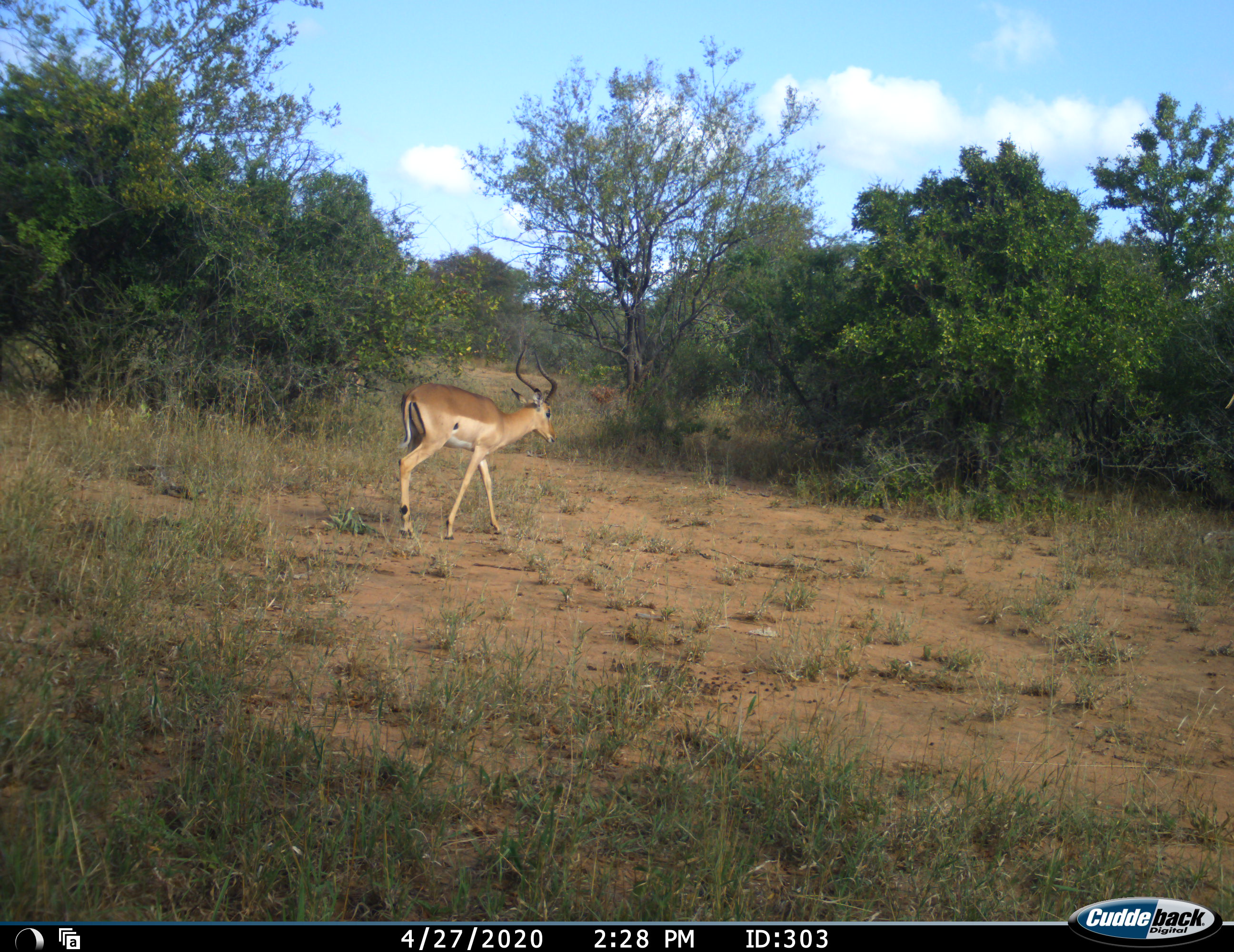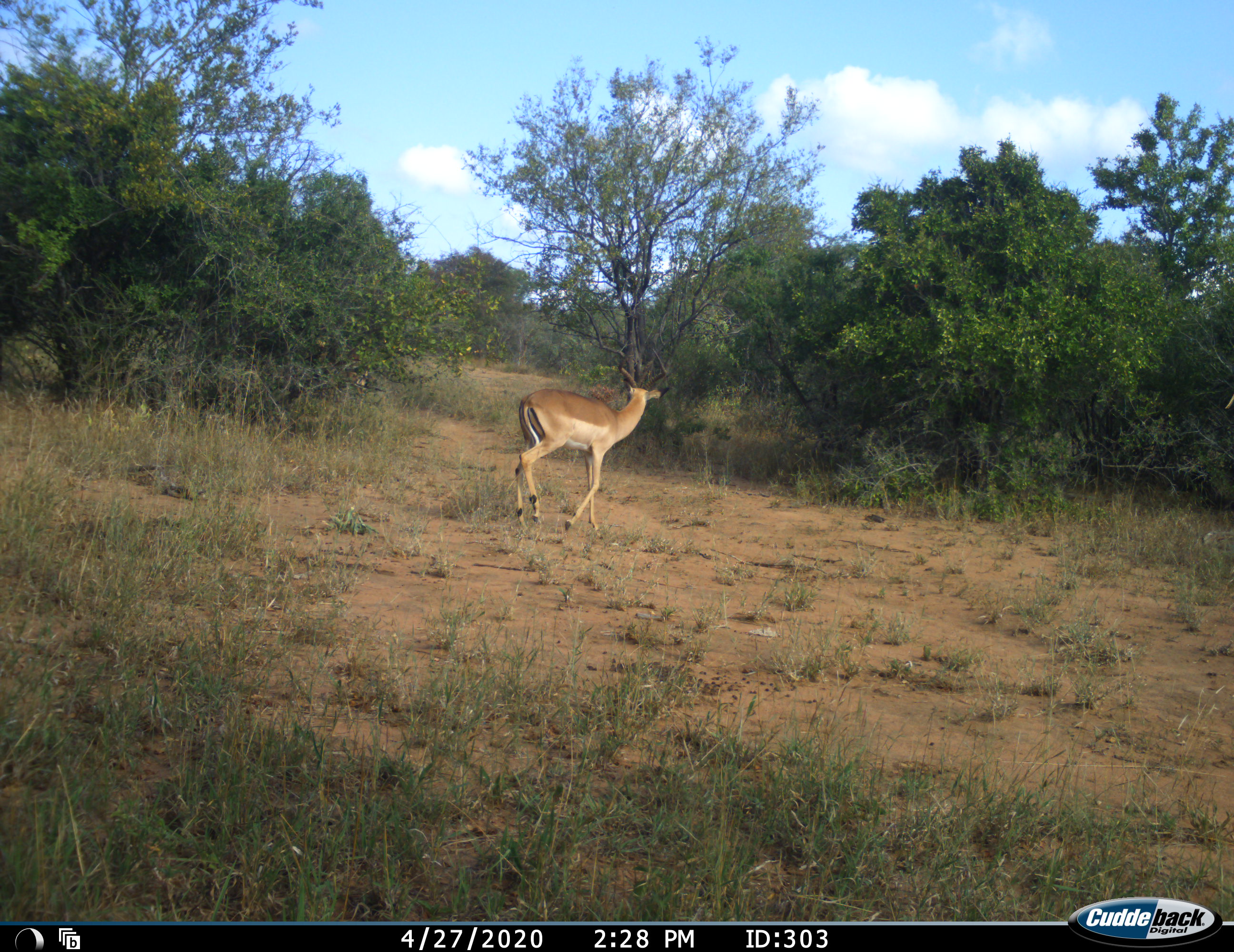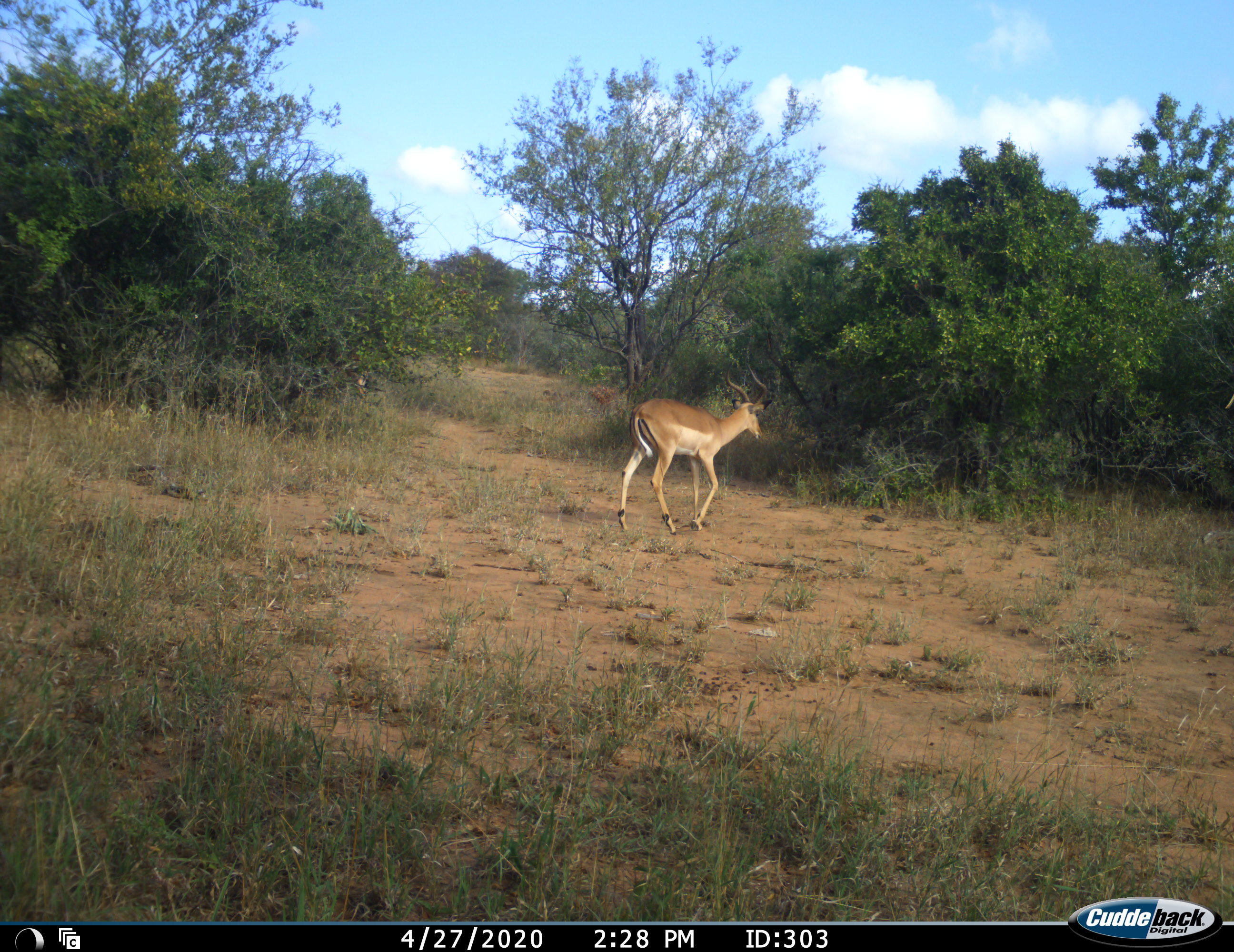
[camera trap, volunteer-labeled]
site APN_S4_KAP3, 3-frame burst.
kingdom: Animalia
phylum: Chordata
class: Mammalia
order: Artiodactyla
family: Bovidae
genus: Aepyceros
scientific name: Aepyceros melampus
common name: impala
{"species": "impala (Aepyceros melampus)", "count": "1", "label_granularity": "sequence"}